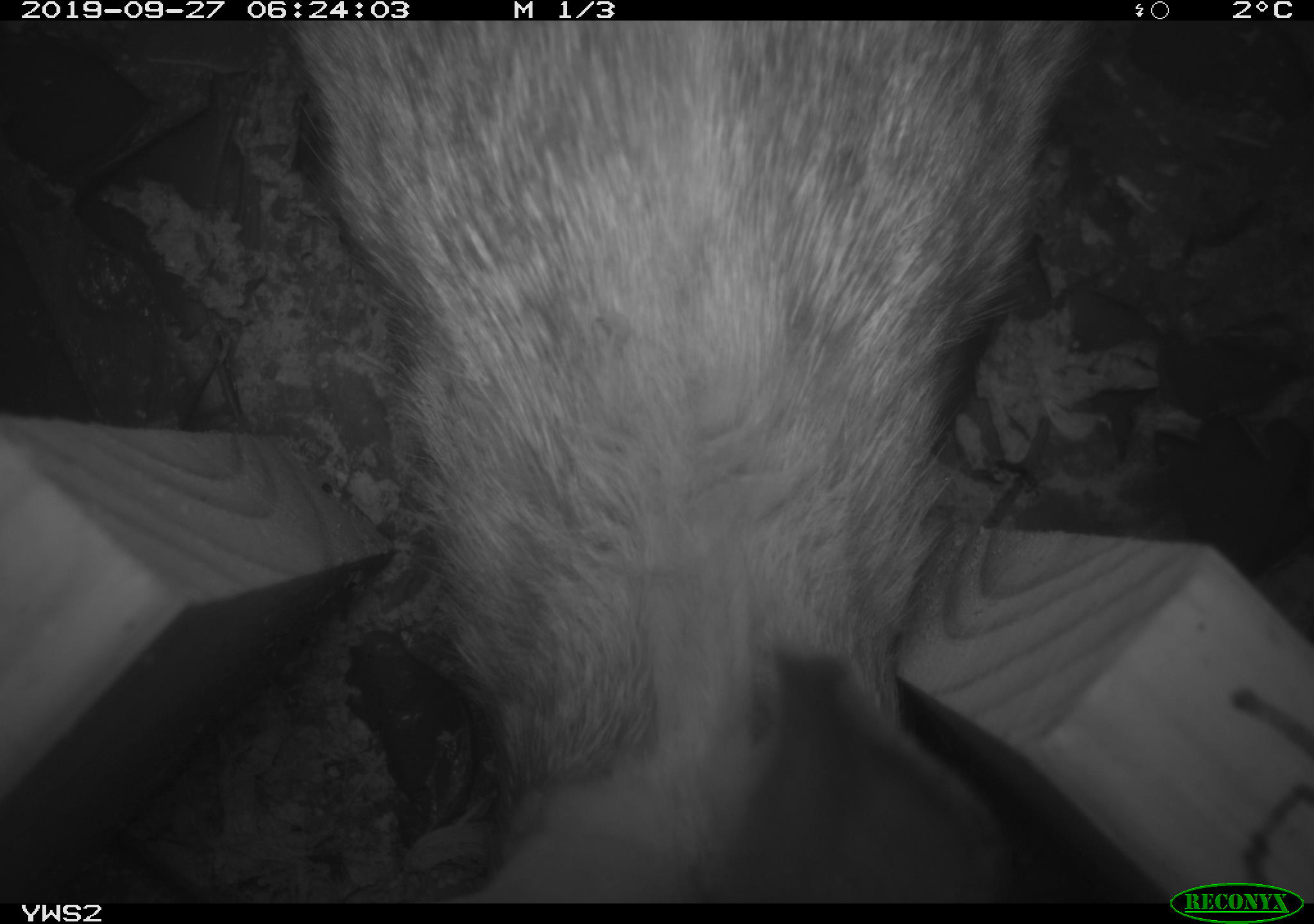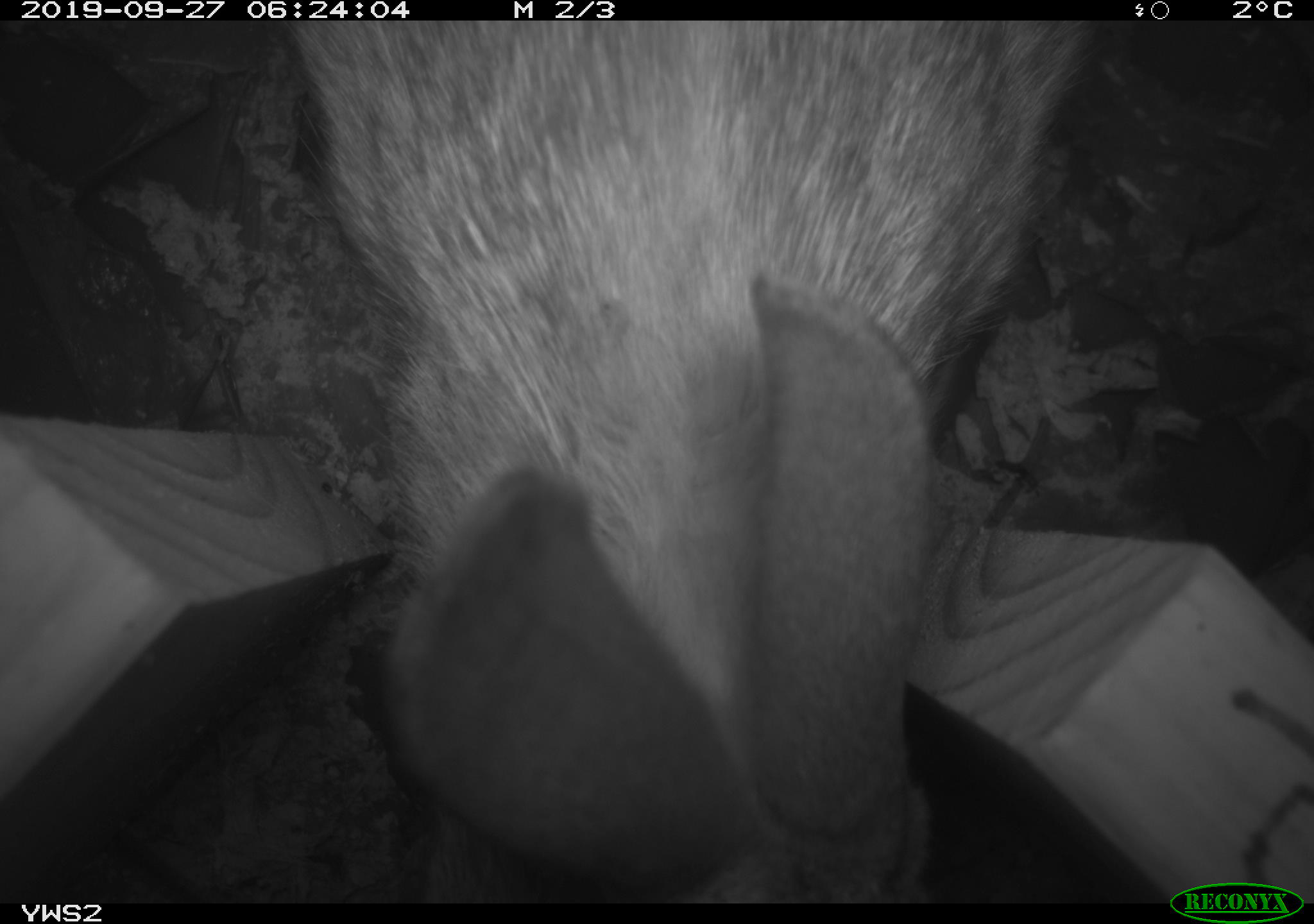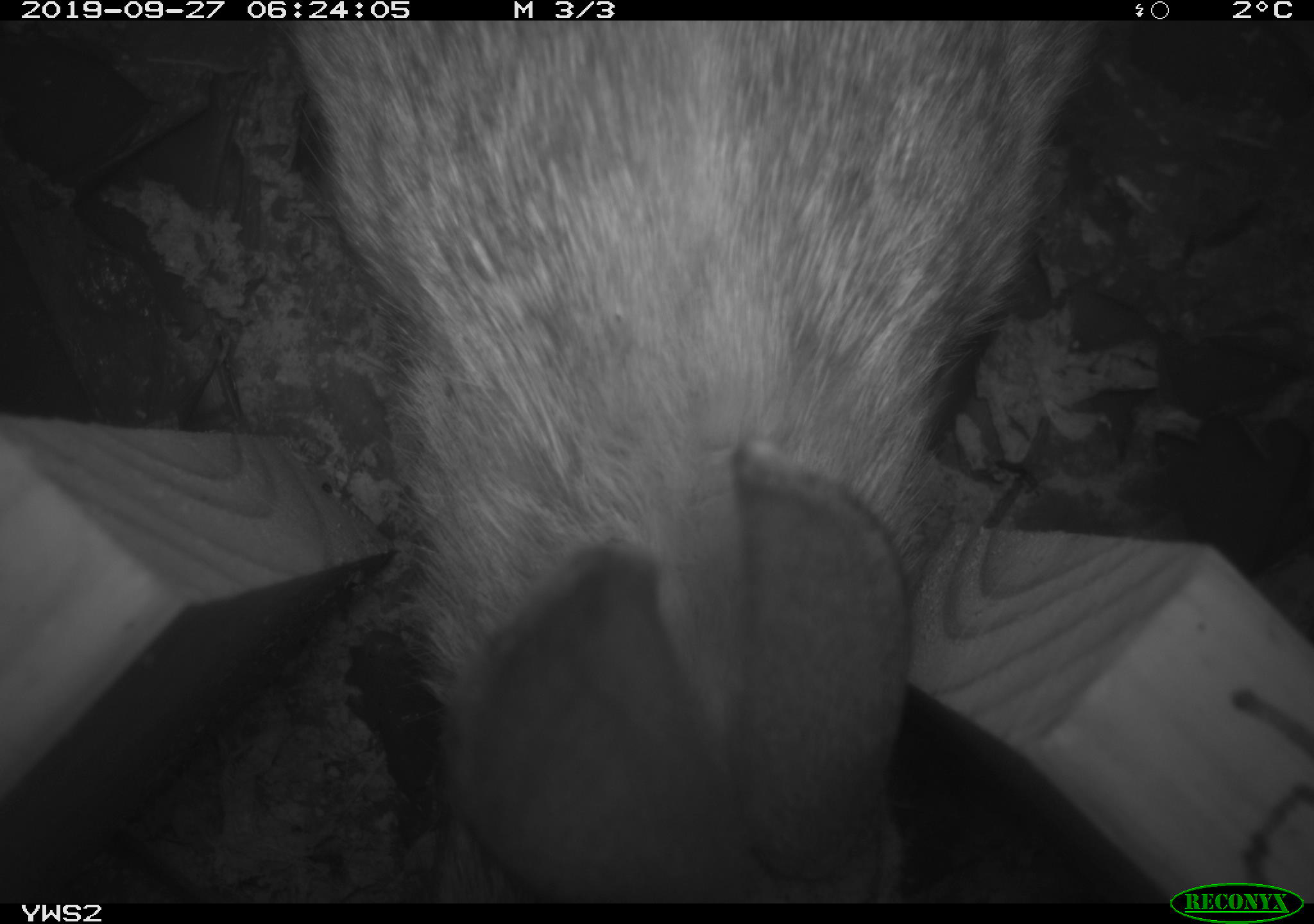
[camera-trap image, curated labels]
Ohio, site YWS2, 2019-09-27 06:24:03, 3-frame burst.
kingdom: Animalia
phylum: Chordata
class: Mammalia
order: Lagomorpha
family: Leporidae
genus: Sylvilagus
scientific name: Sylvilagus floridanus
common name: eastern cottontail